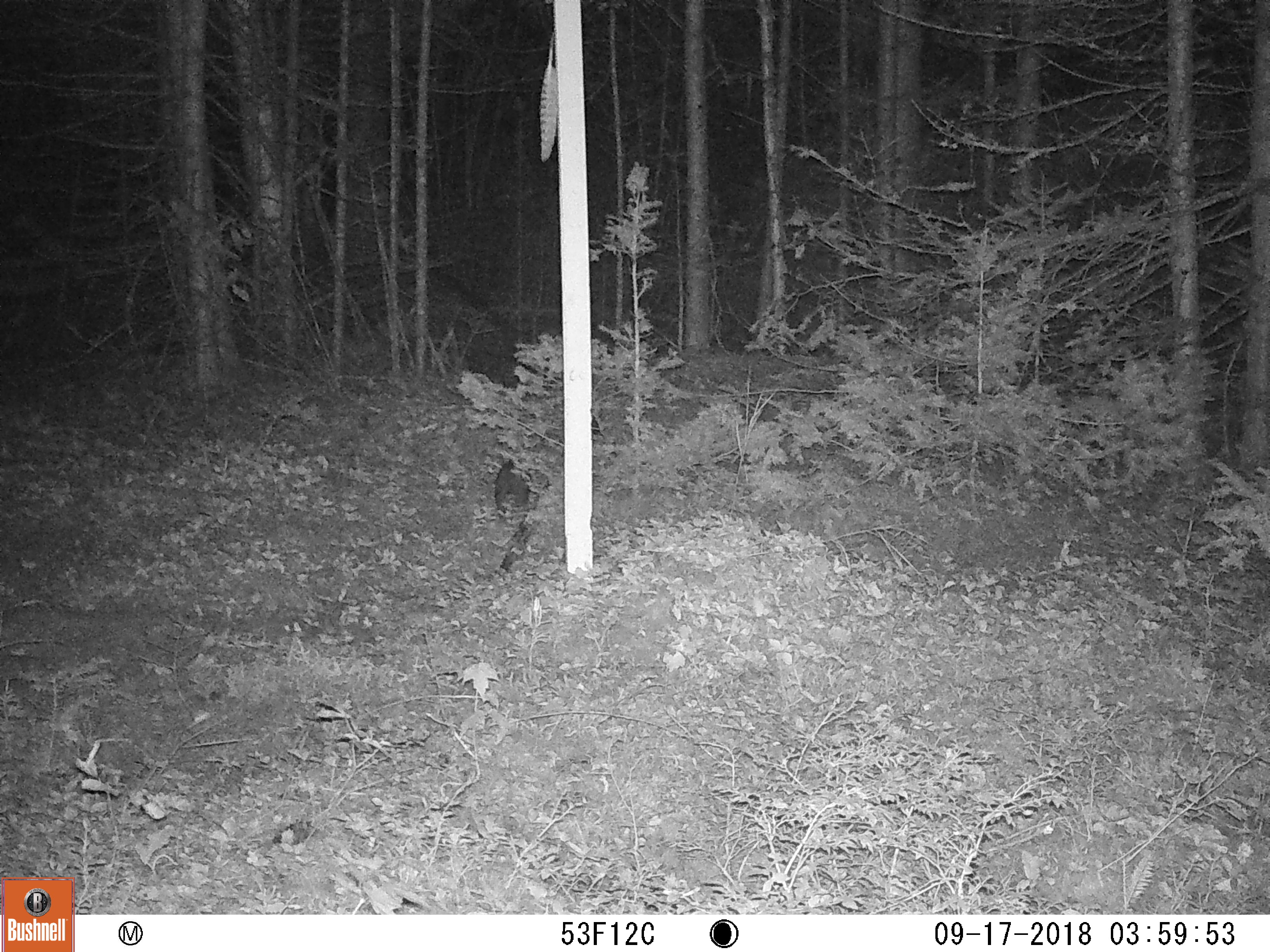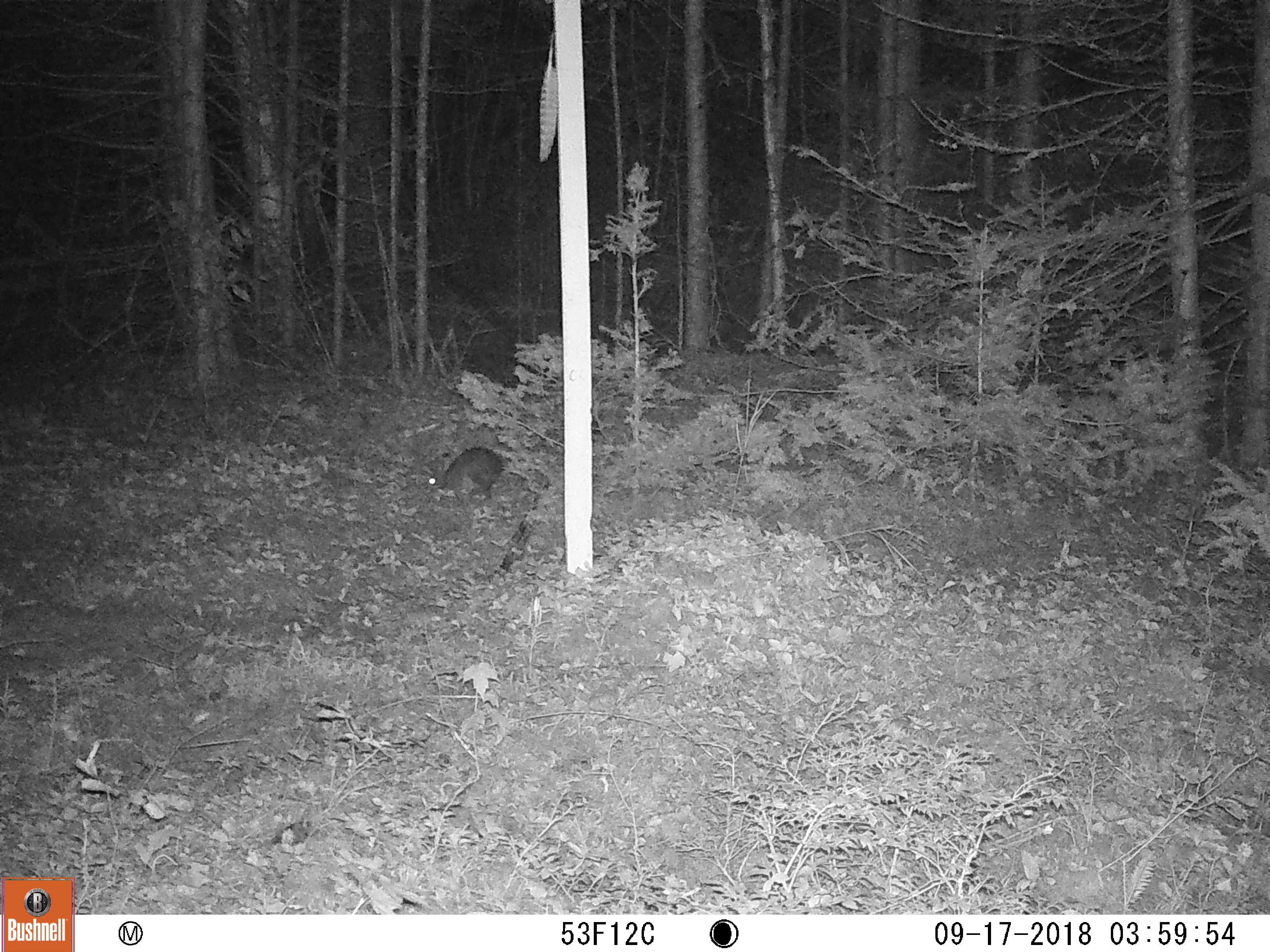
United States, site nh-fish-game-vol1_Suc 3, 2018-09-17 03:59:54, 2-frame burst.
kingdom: Animalia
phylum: Chordata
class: Mammalia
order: Lagomorpha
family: Leporidae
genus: Lepus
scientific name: Lepus americanus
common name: snowshoe hare